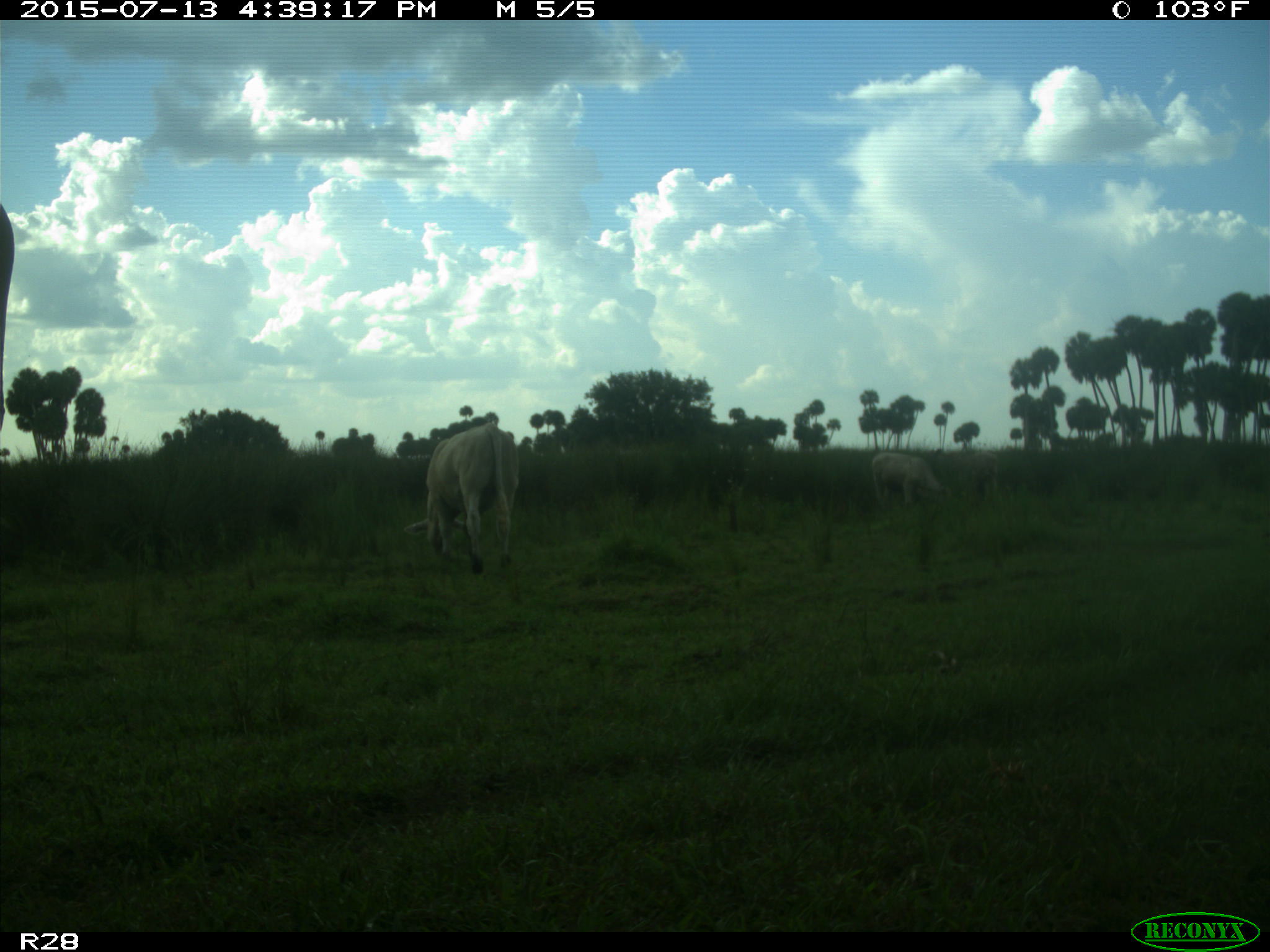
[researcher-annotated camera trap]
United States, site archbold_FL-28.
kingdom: Animalia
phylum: Chordata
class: Mammalia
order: Artiodactyla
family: Bovidae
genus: Bos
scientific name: Bos taurus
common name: domestic cow